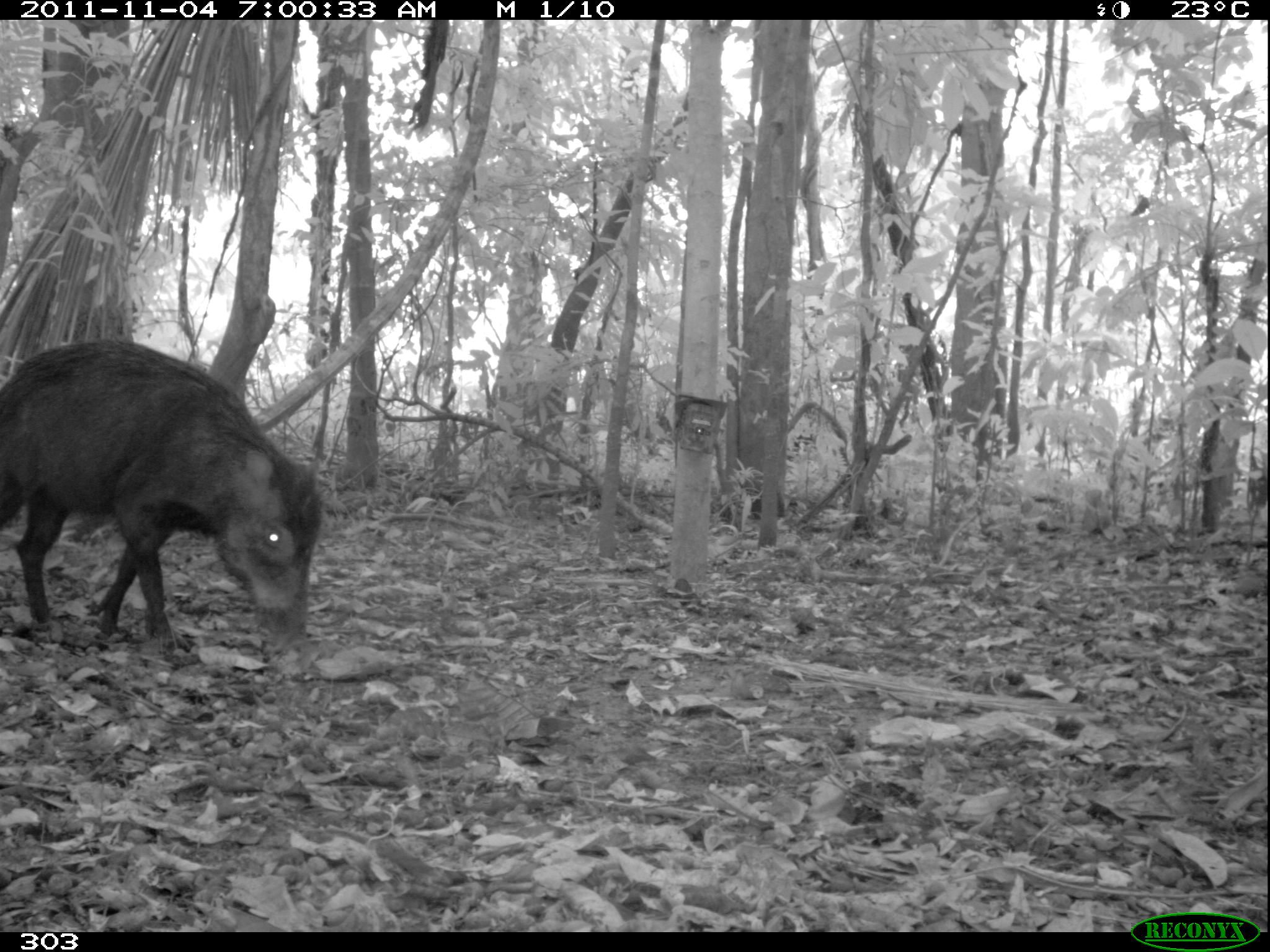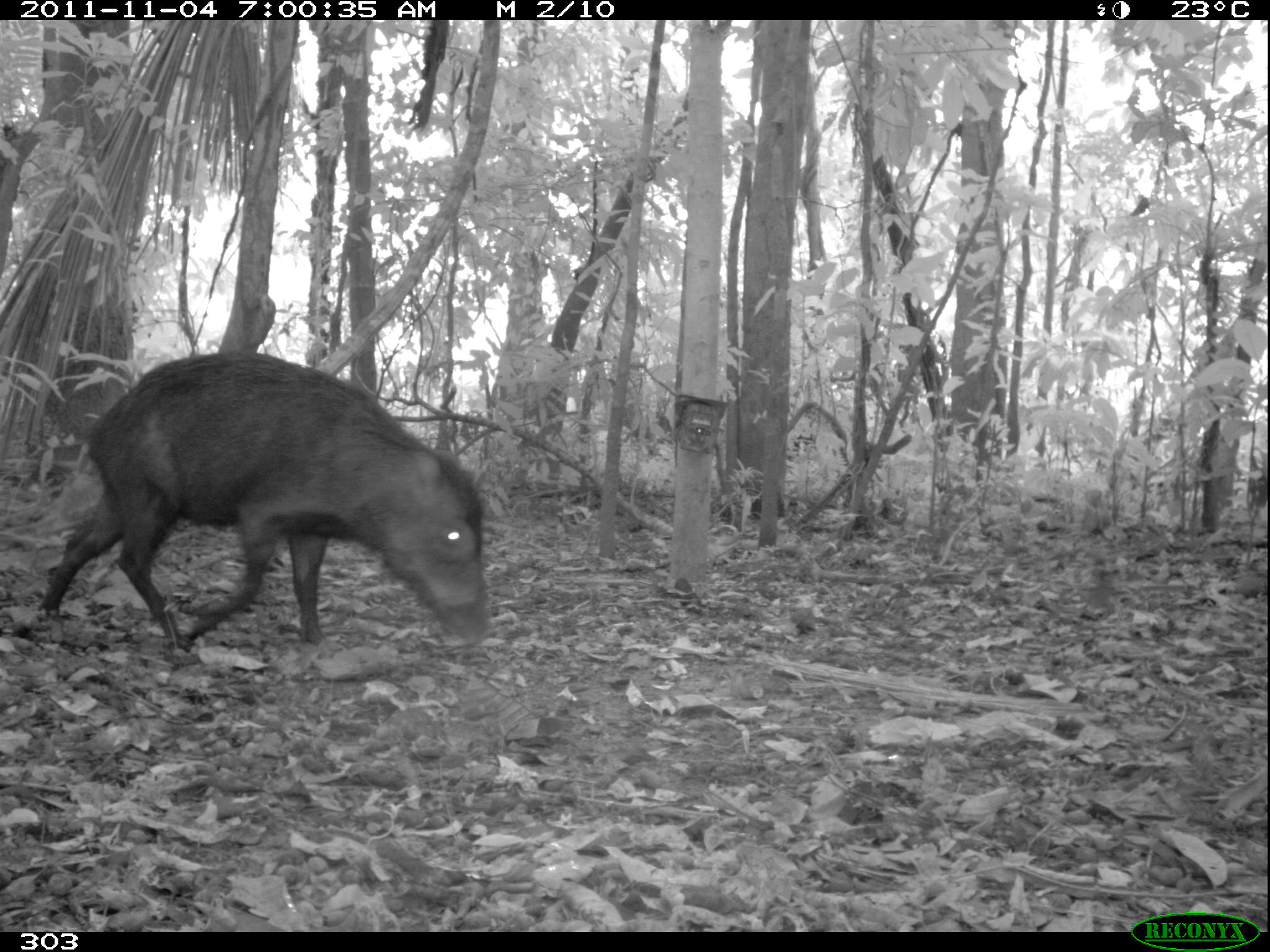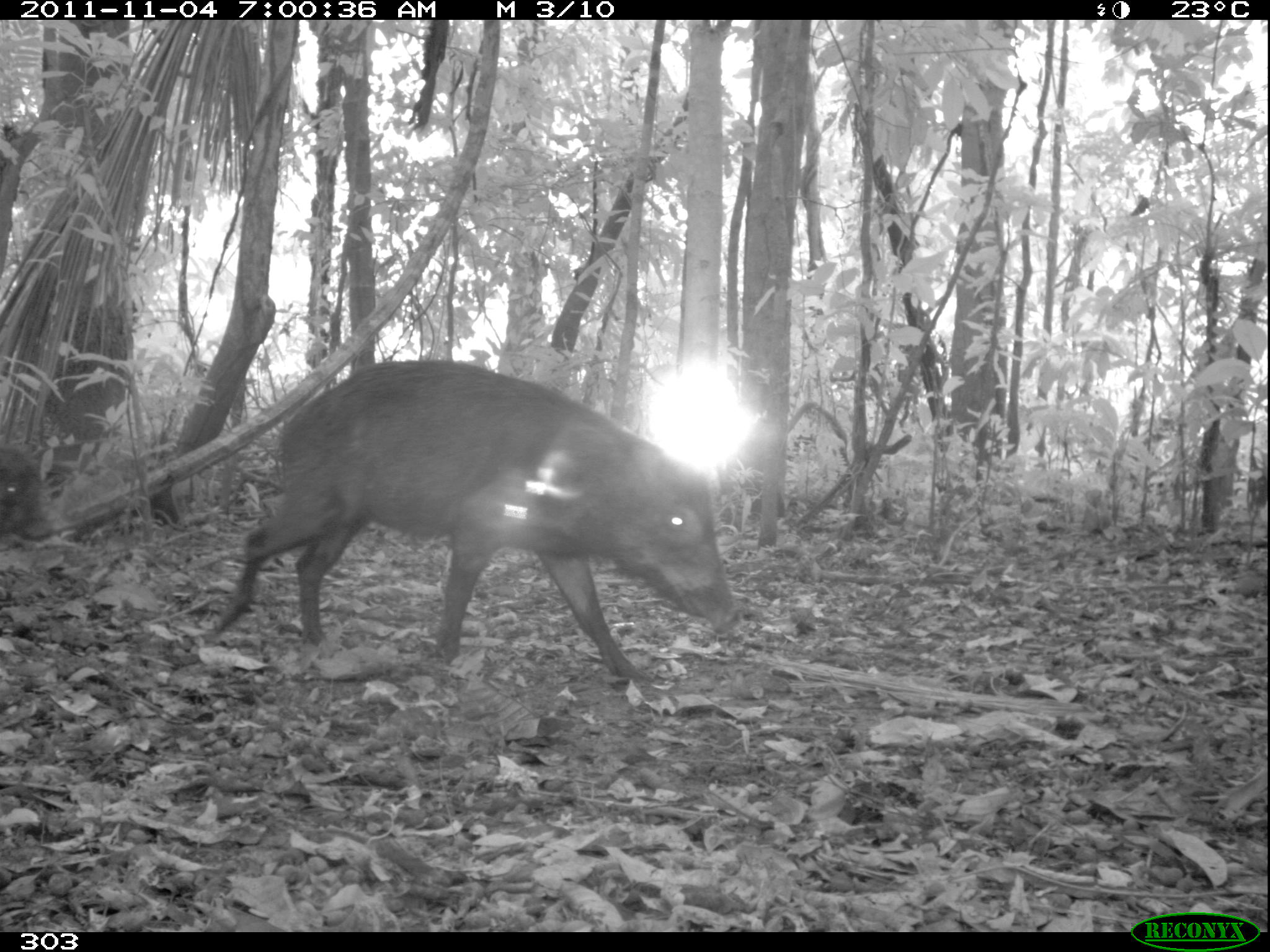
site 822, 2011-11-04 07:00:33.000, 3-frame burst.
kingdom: Animalia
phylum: Chordata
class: Mammalia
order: Artiodactyla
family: Tayassuidae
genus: Tayassu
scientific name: Tayassu pecari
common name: white-lipped peccary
Tayassu pecari (white-lipped peccary).